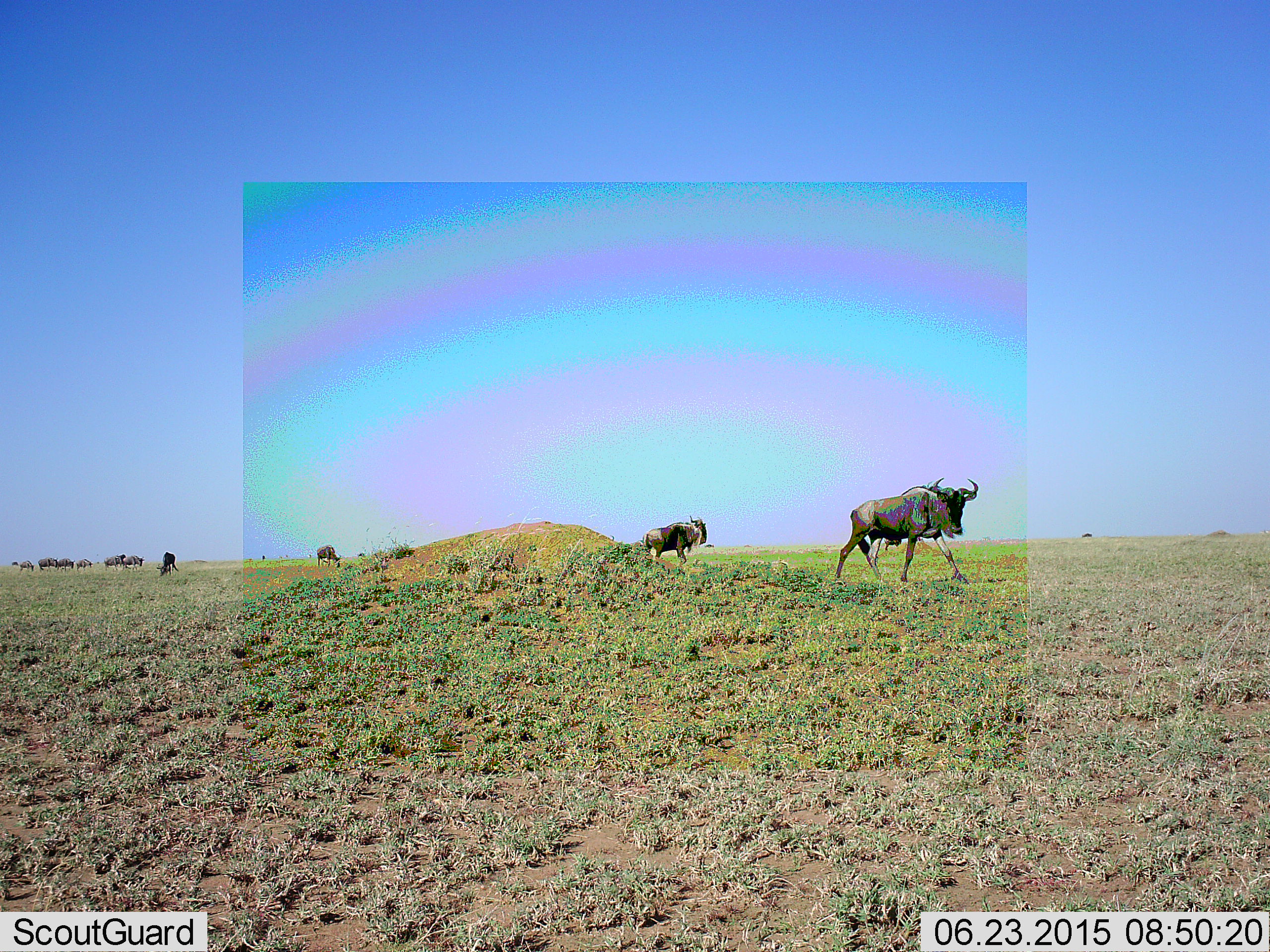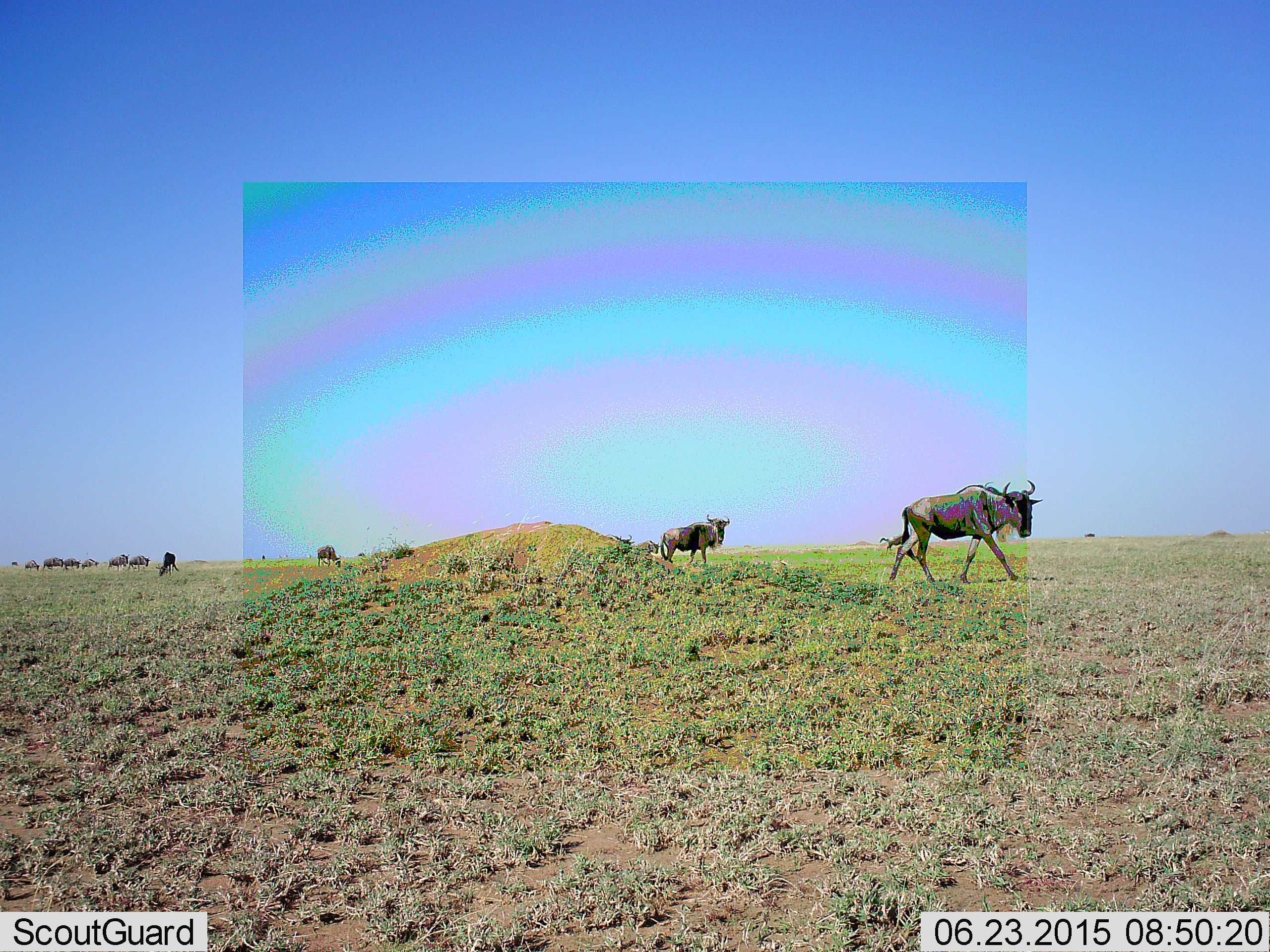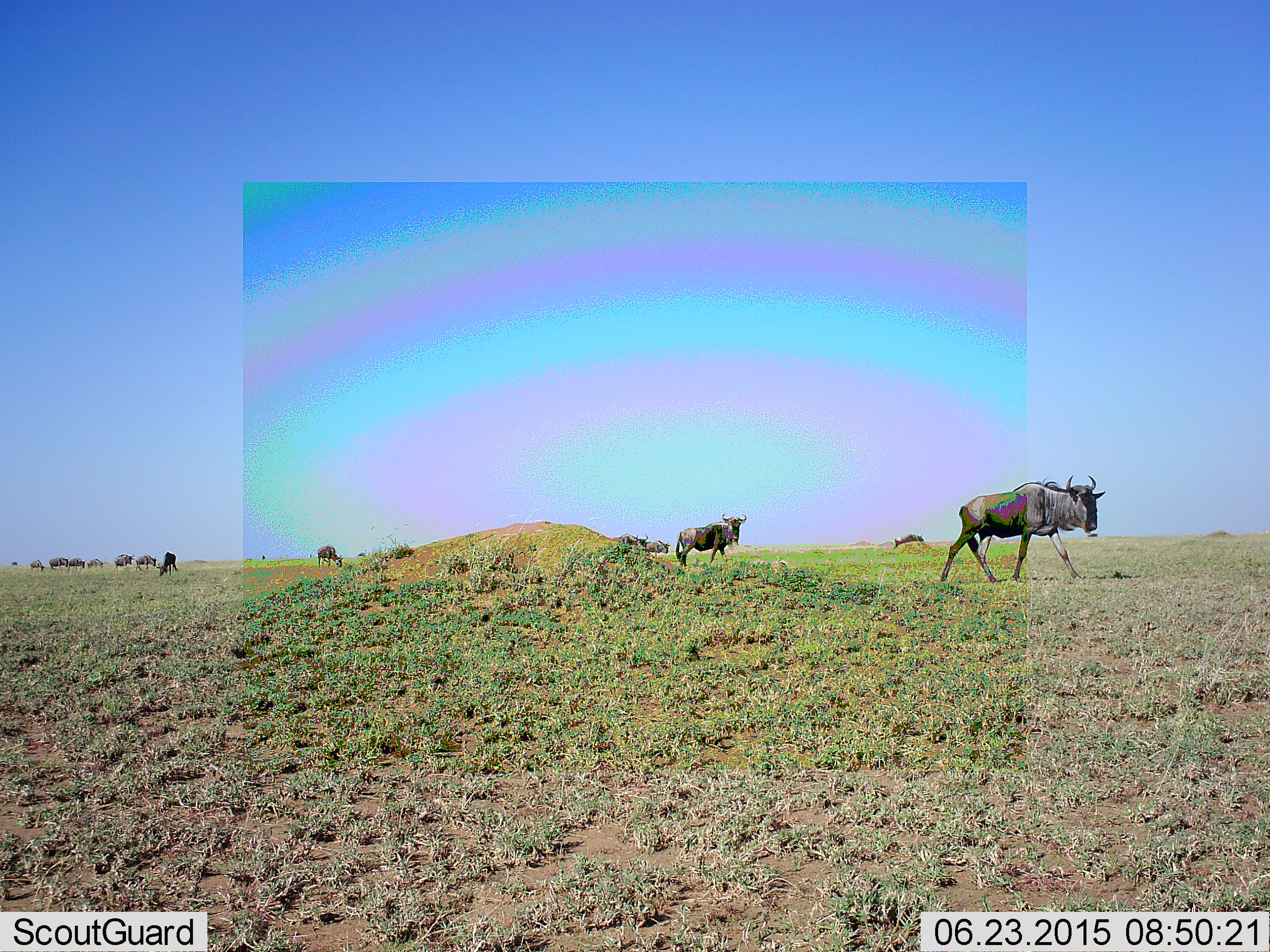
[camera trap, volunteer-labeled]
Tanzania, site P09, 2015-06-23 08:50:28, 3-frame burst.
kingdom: Animalia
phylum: Chordata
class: Mammalia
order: Artiodactyla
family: Bovidae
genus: Connochaetes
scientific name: Connochaetes taurinus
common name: blue wildebeest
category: wildebeest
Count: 4.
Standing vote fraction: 10%.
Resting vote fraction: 0%.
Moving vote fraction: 90%.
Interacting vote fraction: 0%.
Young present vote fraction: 0%.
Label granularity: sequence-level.